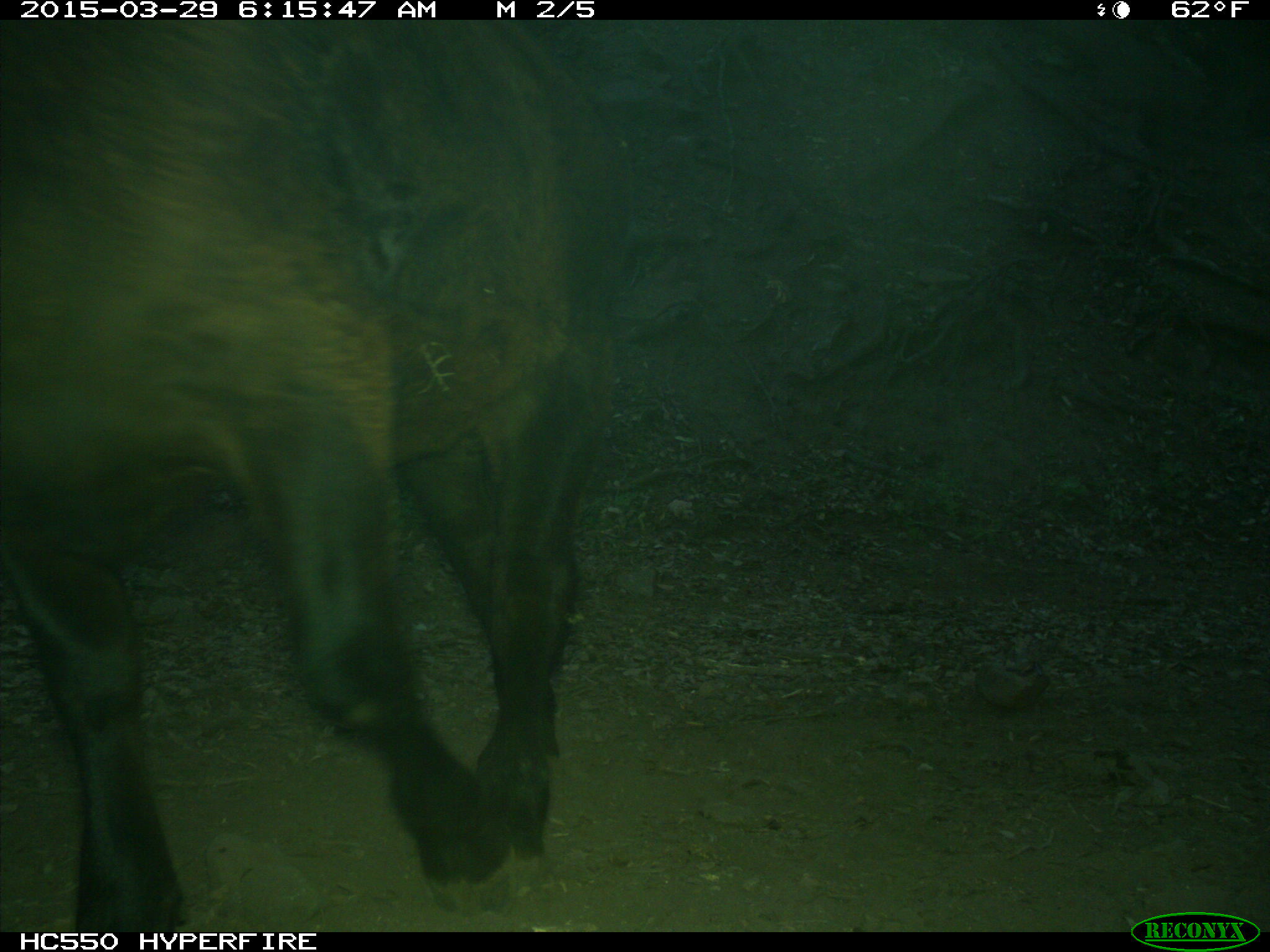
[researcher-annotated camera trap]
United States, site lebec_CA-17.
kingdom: Animalia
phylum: Chordata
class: Mammalia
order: Artiodactyla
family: Bovidae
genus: Bos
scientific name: Bos taurus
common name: domestic cow